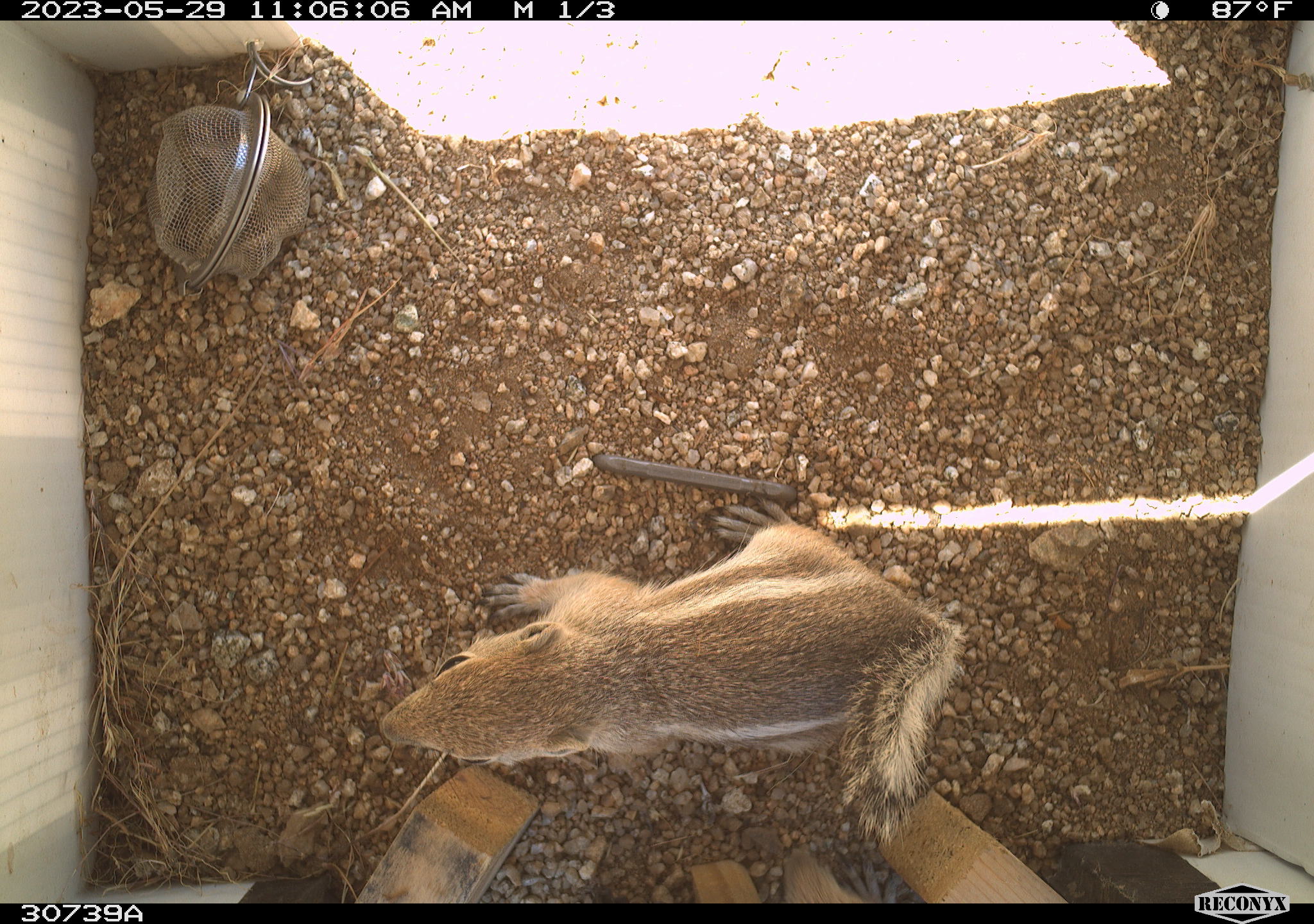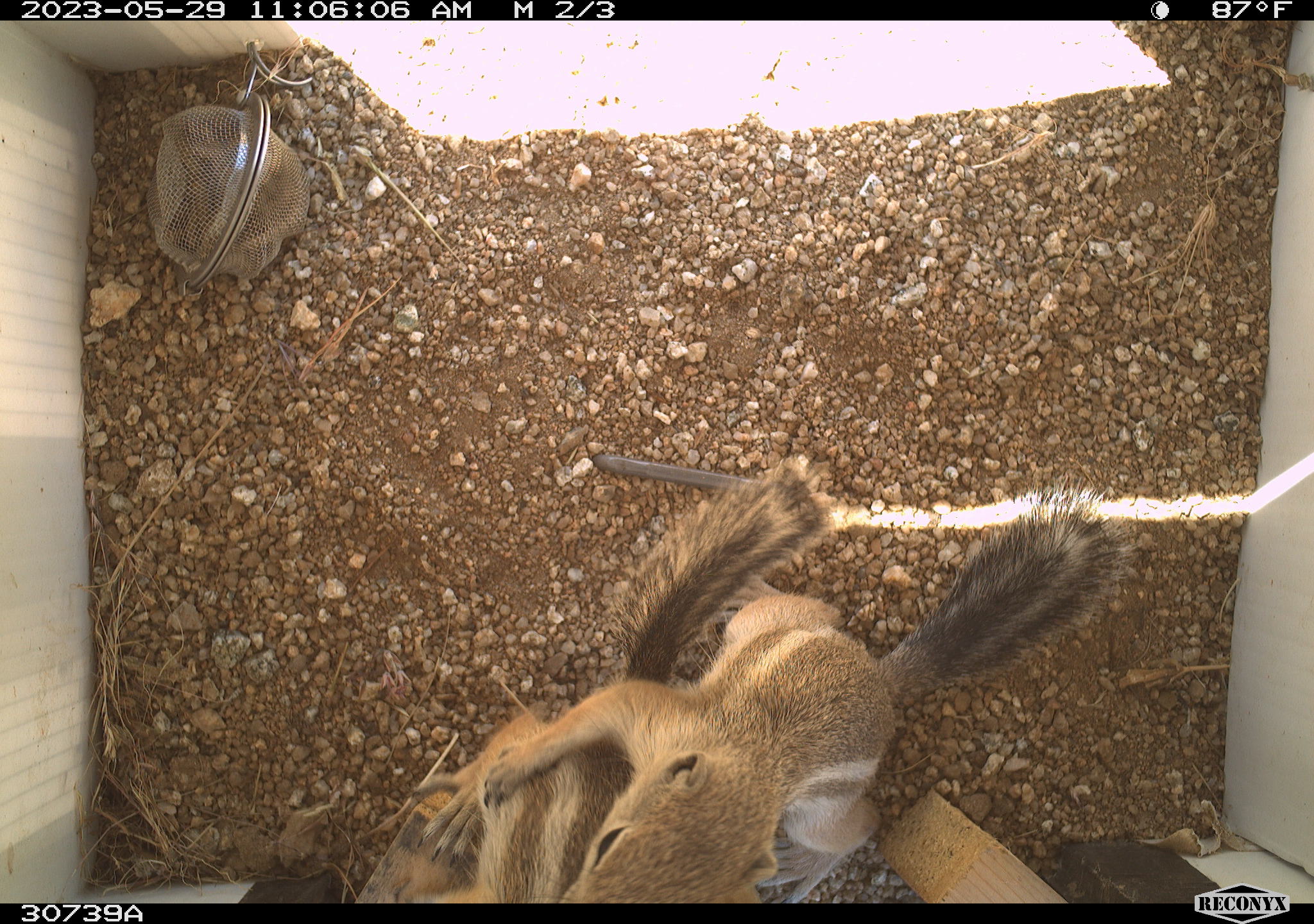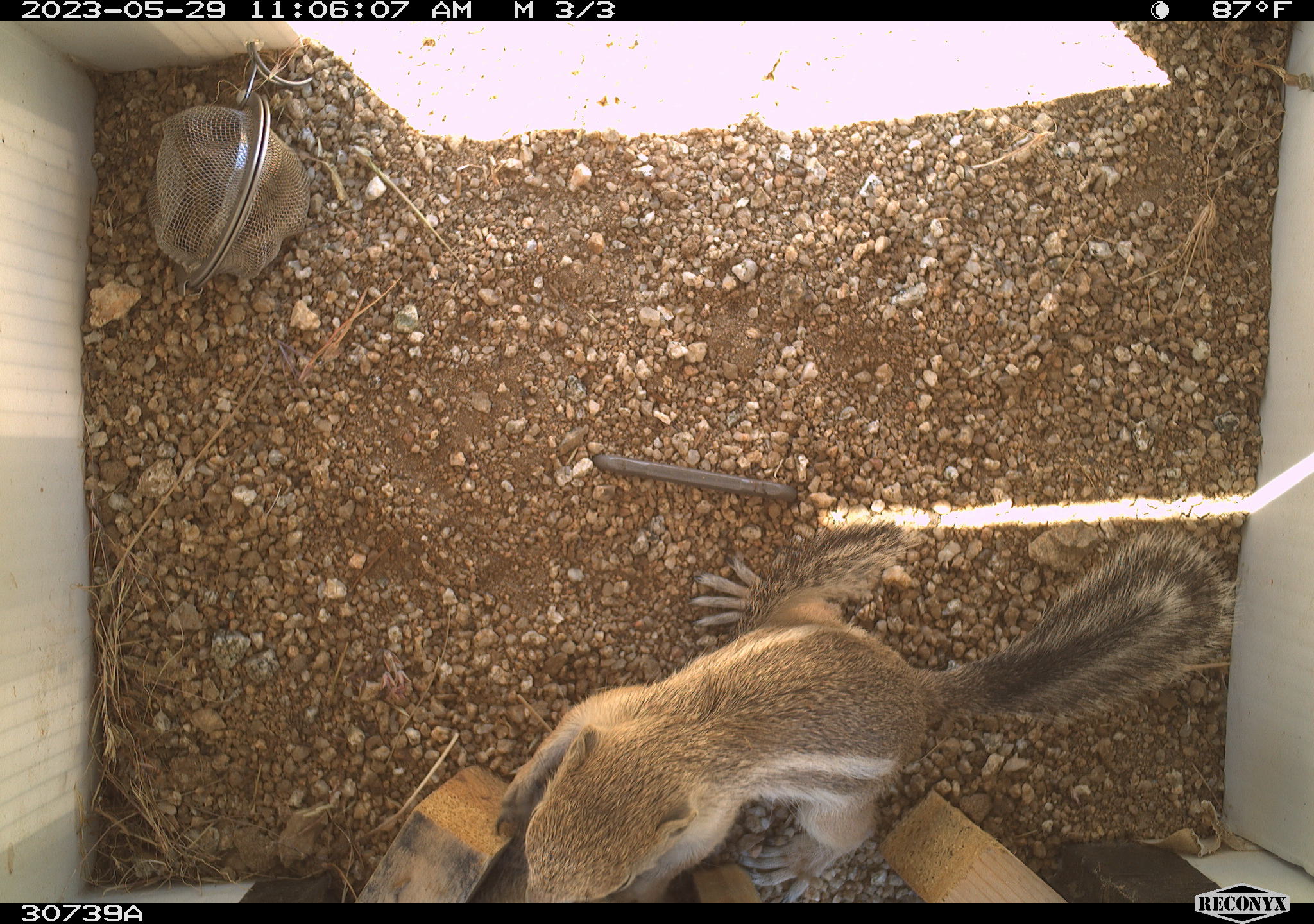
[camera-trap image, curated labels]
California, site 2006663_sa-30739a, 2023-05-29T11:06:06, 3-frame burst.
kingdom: Animalia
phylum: Chordata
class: Mammalia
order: Rodentia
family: Sciuridae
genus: Ammospermophilus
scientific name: Ammospermophilus leucurus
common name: white-tailed antelope squirrel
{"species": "white-tailed antelope squirrel (Ammospermophilus leucurus)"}